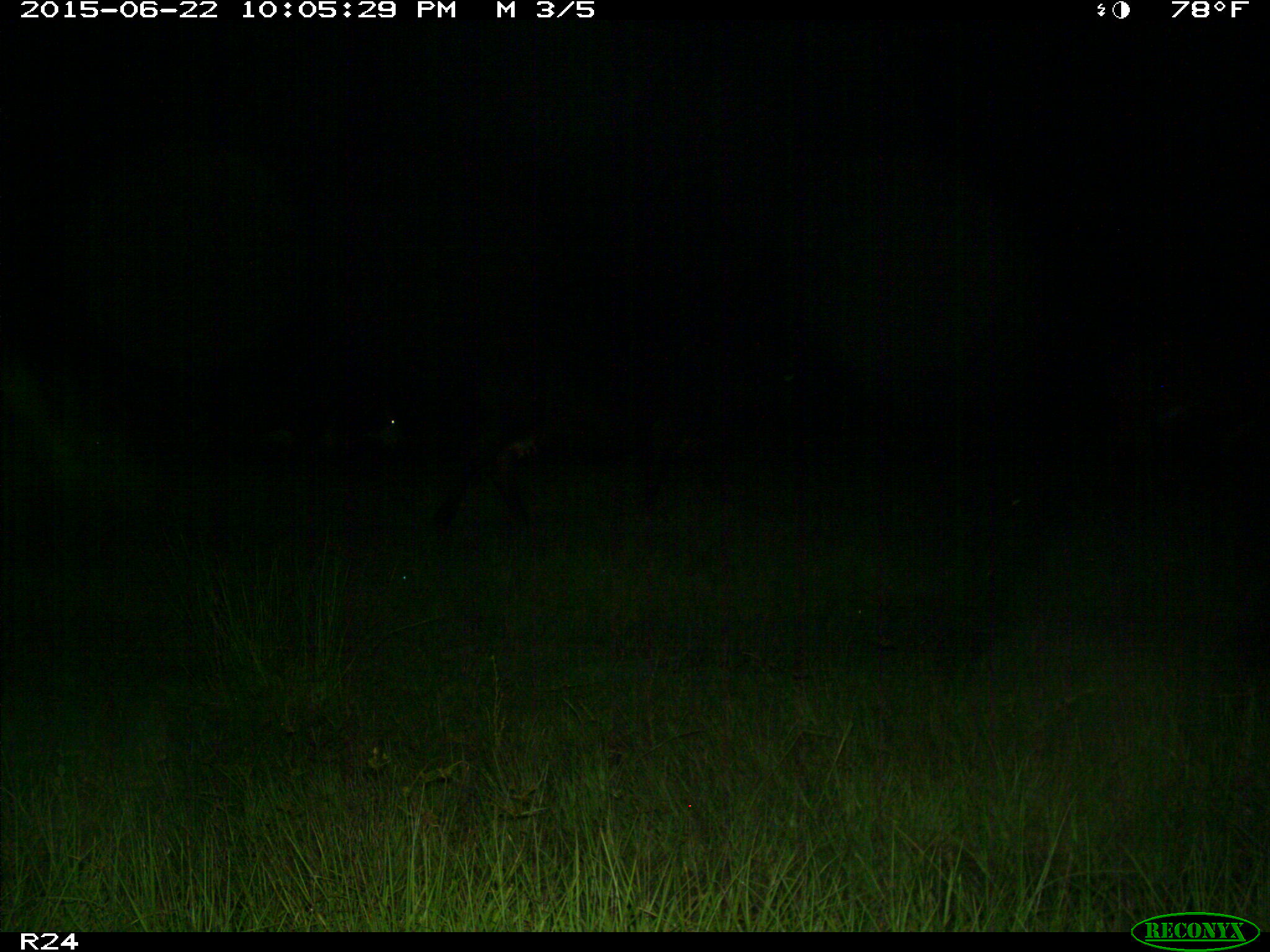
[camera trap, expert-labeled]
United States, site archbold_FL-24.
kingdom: Animalia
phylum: Chordata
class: Mammalia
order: Artiodactyla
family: Bovidae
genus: Bos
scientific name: Bos taurus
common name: domestic cow